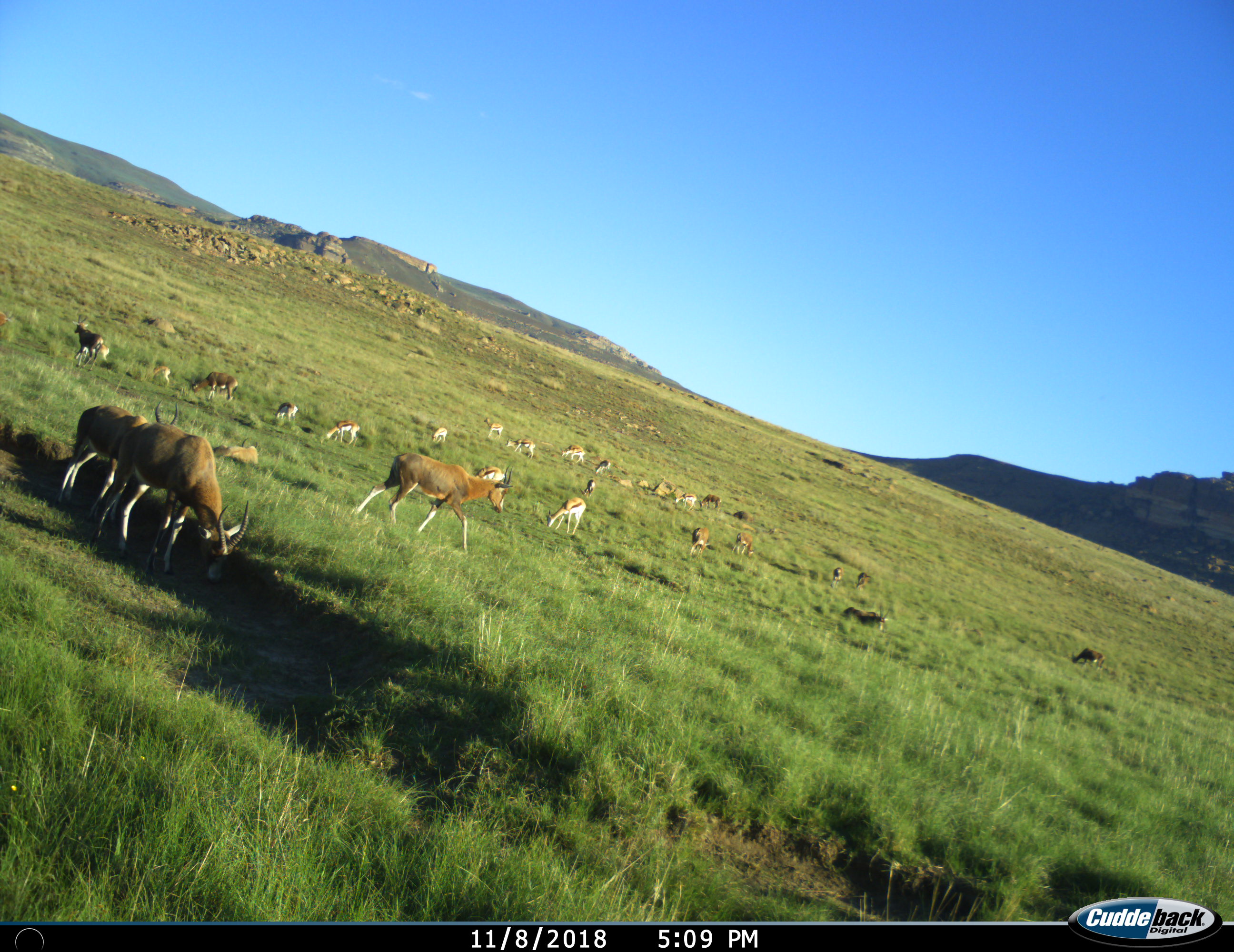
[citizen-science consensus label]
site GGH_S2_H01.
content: unidentified animal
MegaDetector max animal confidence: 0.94